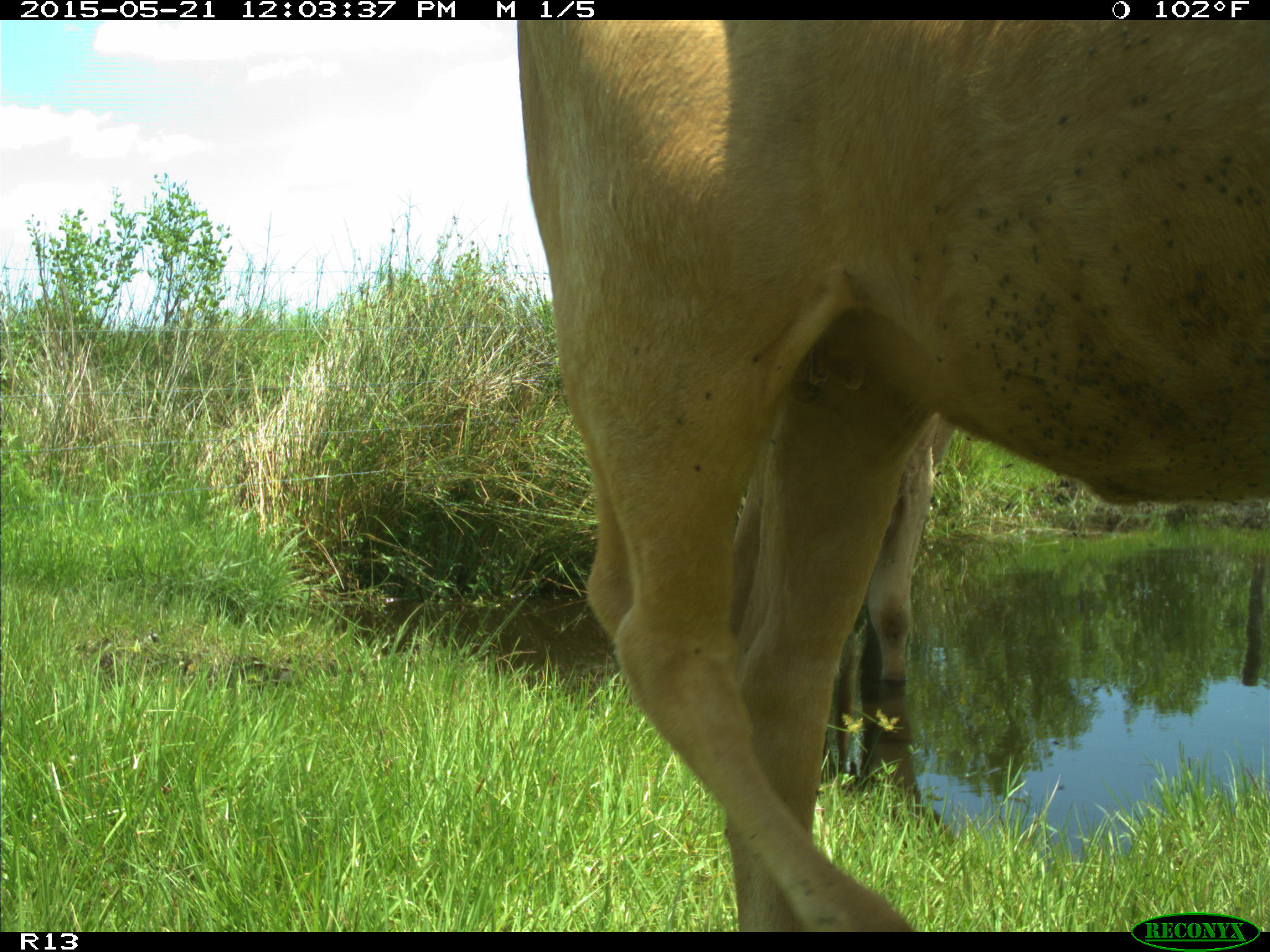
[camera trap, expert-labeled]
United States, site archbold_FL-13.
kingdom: Animalia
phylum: Chordata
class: Mammalia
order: Artiodactyla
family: Bovidae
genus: Bos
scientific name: Bos taurus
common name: domestic cow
Bos taurus (domestic cow).